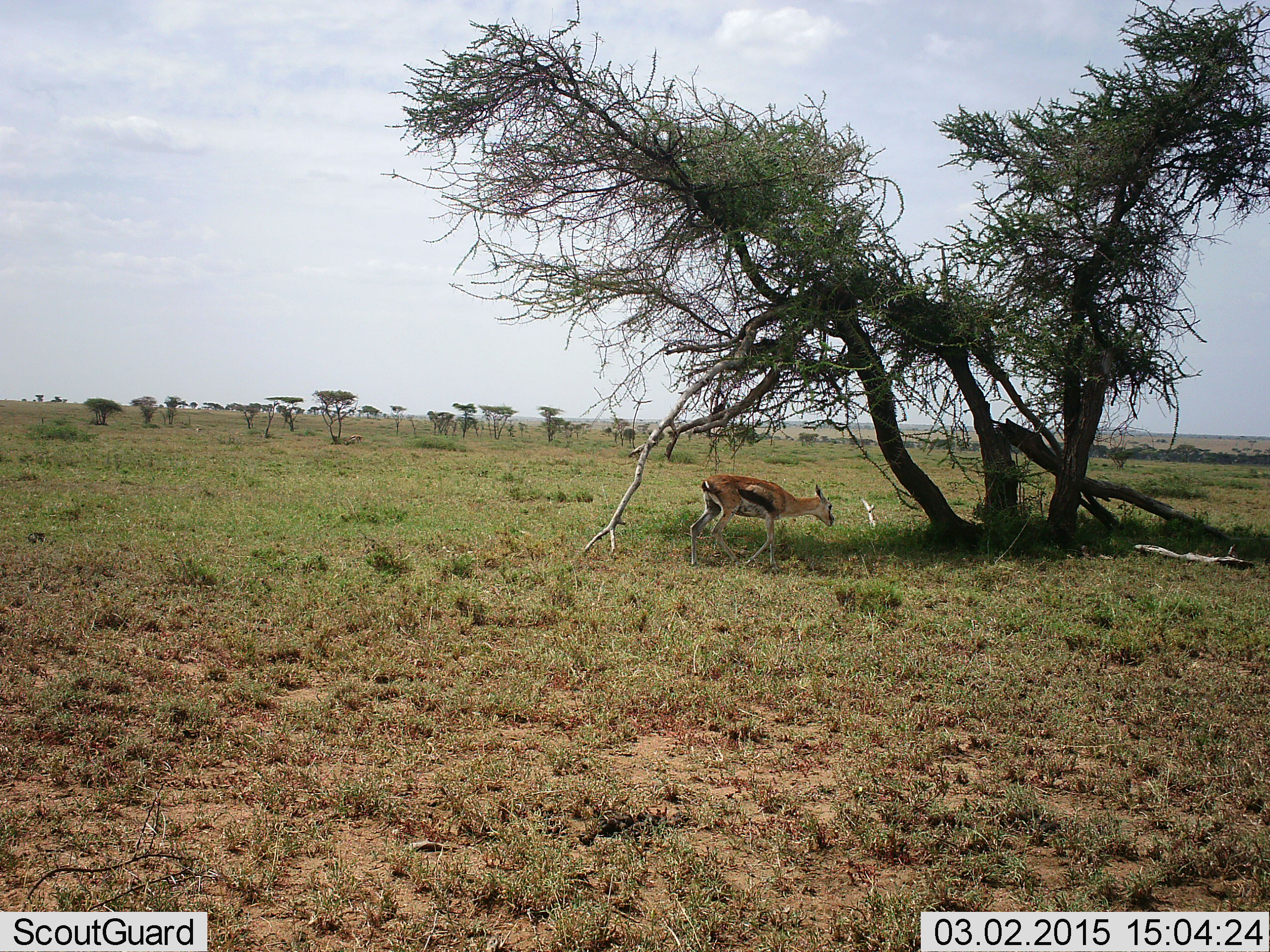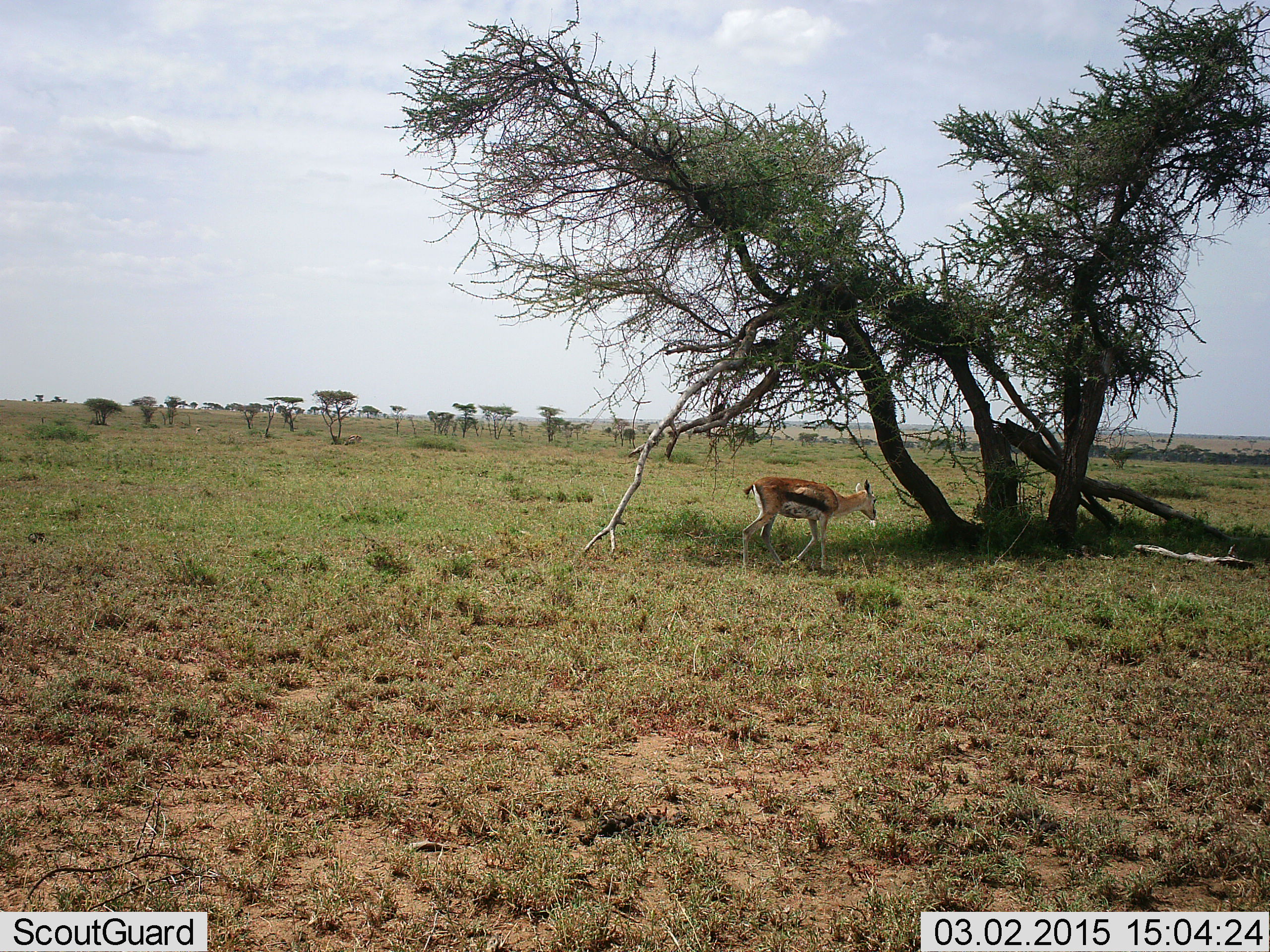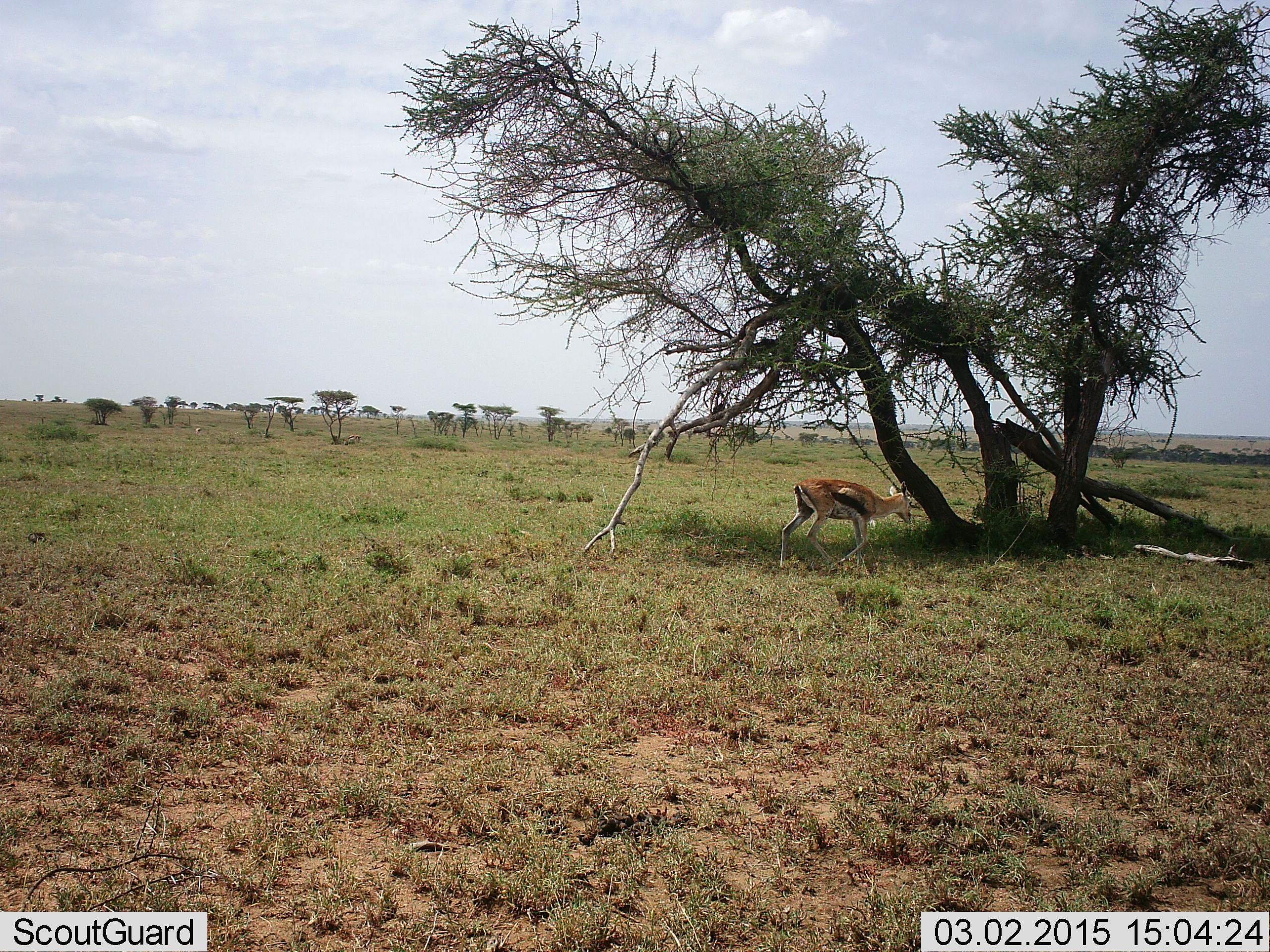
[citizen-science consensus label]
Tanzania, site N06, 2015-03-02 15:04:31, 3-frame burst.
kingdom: Animalia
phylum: Chordata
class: Mammalia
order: Artiodactyla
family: Bovidae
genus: Eudorcas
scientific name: Eudorcas thomsonii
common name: thomson's gazelle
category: gazellethomsons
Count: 1.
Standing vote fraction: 10%.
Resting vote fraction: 0%.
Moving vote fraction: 90%.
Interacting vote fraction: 0%.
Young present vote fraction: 0%.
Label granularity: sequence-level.